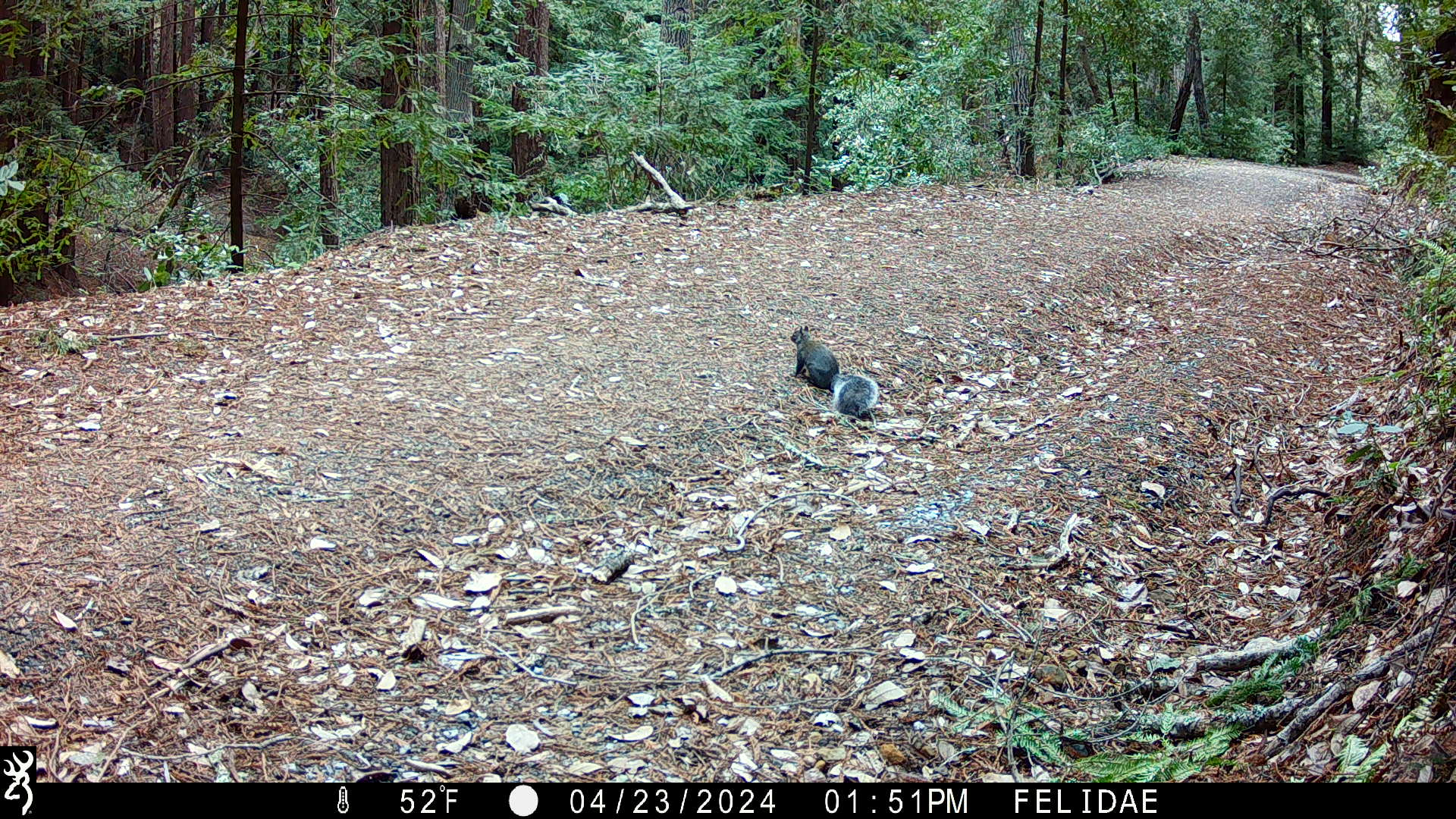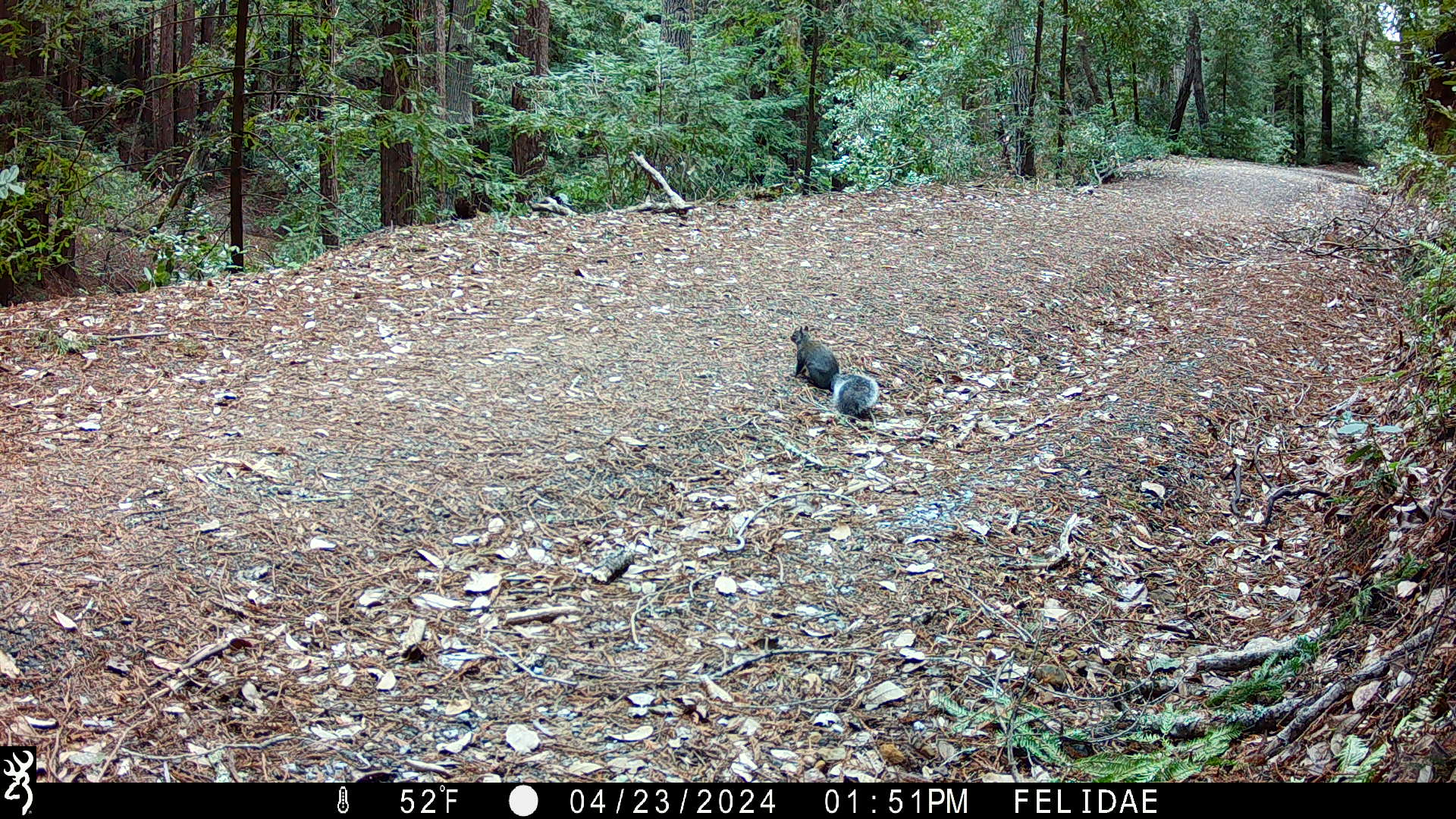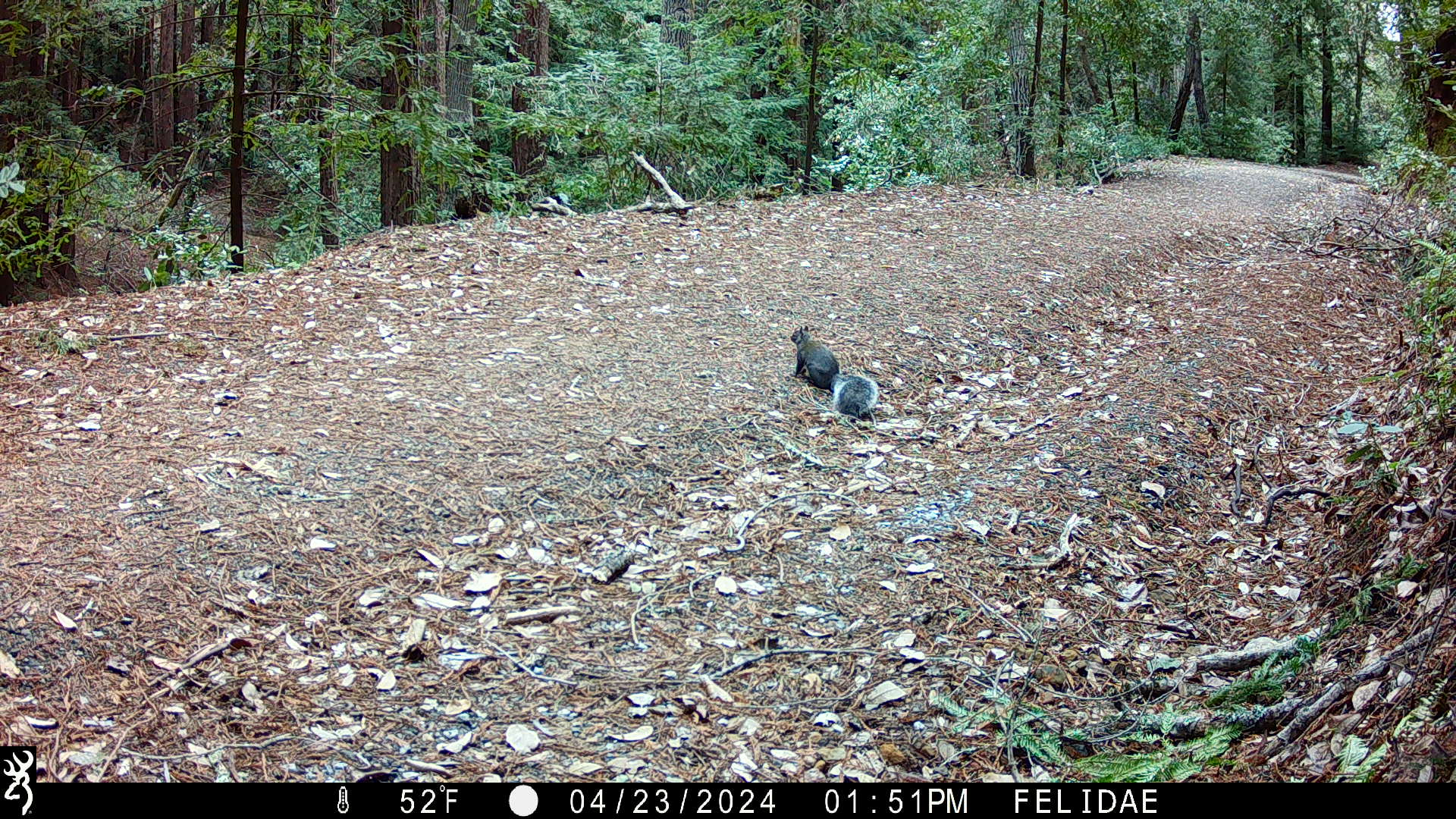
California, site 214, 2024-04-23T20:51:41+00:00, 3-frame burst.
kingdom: Animalia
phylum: Chordata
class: Mammalia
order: Rodentia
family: Sciuridae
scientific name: Sciuridae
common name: squirrel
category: unknown squirrel